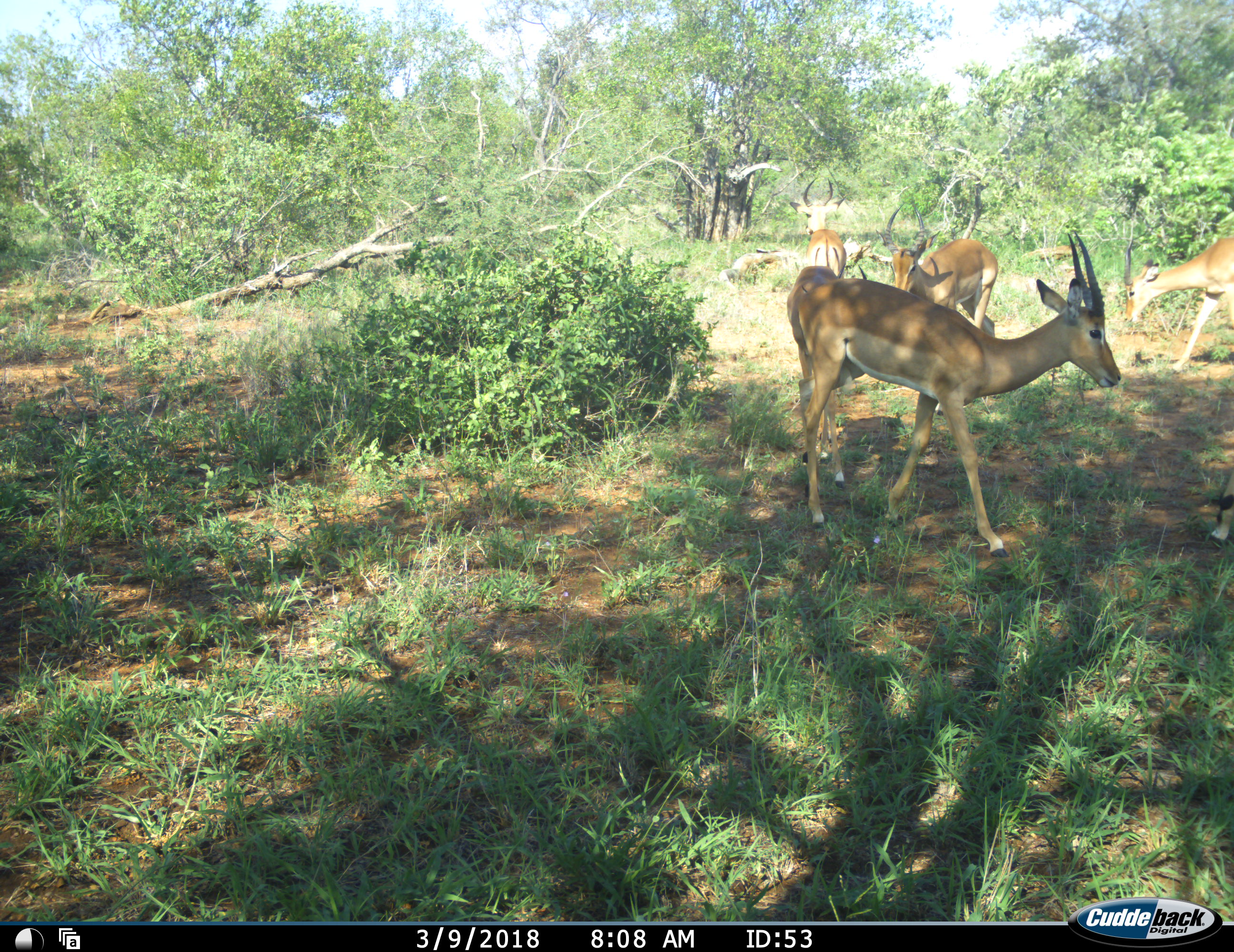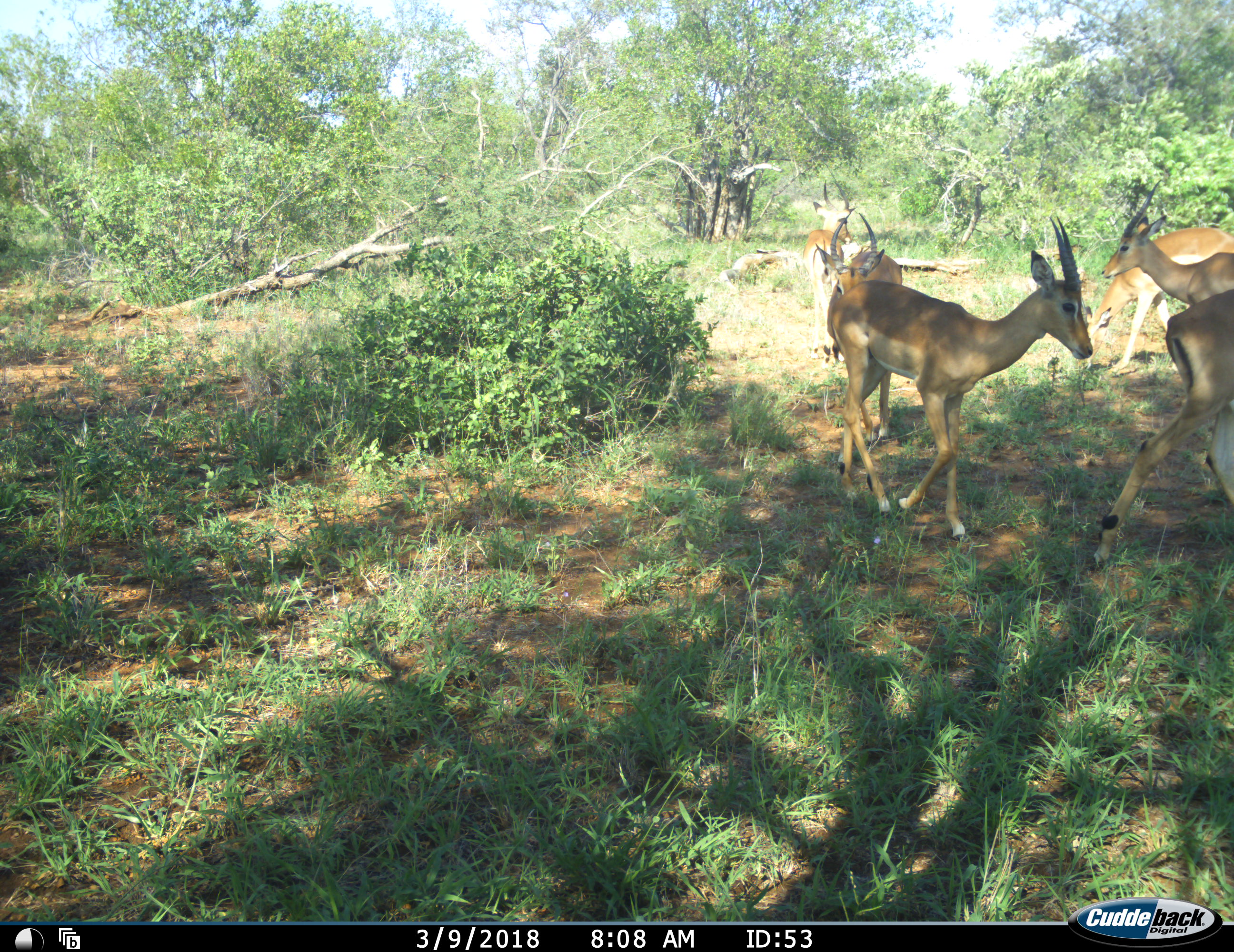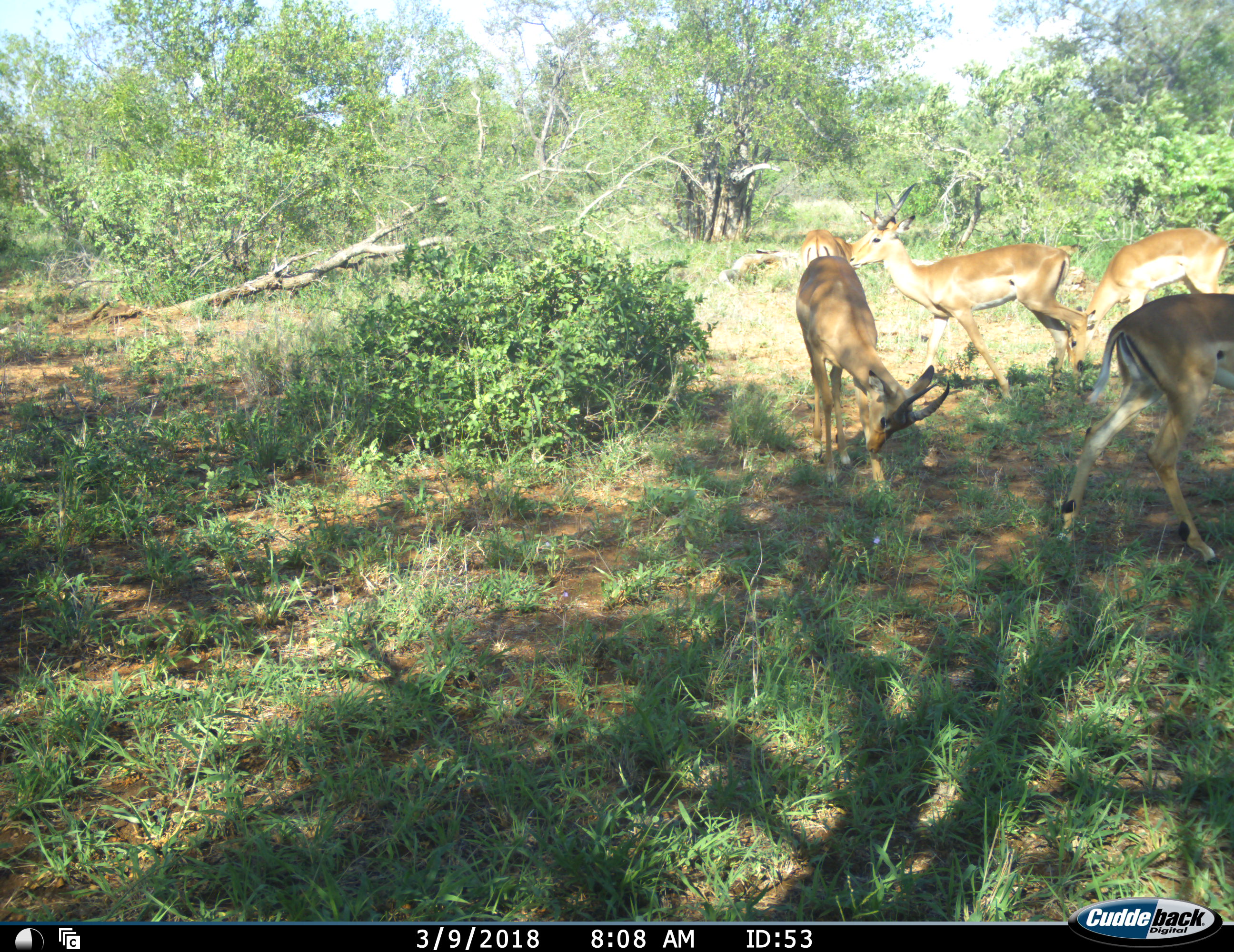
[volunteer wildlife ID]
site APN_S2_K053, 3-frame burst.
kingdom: Animalia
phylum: Chordata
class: Mammalia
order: Artiodactyla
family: Bovidae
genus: Aepyceros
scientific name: Aepyceros melampus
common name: impala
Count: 6.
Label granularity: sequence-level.